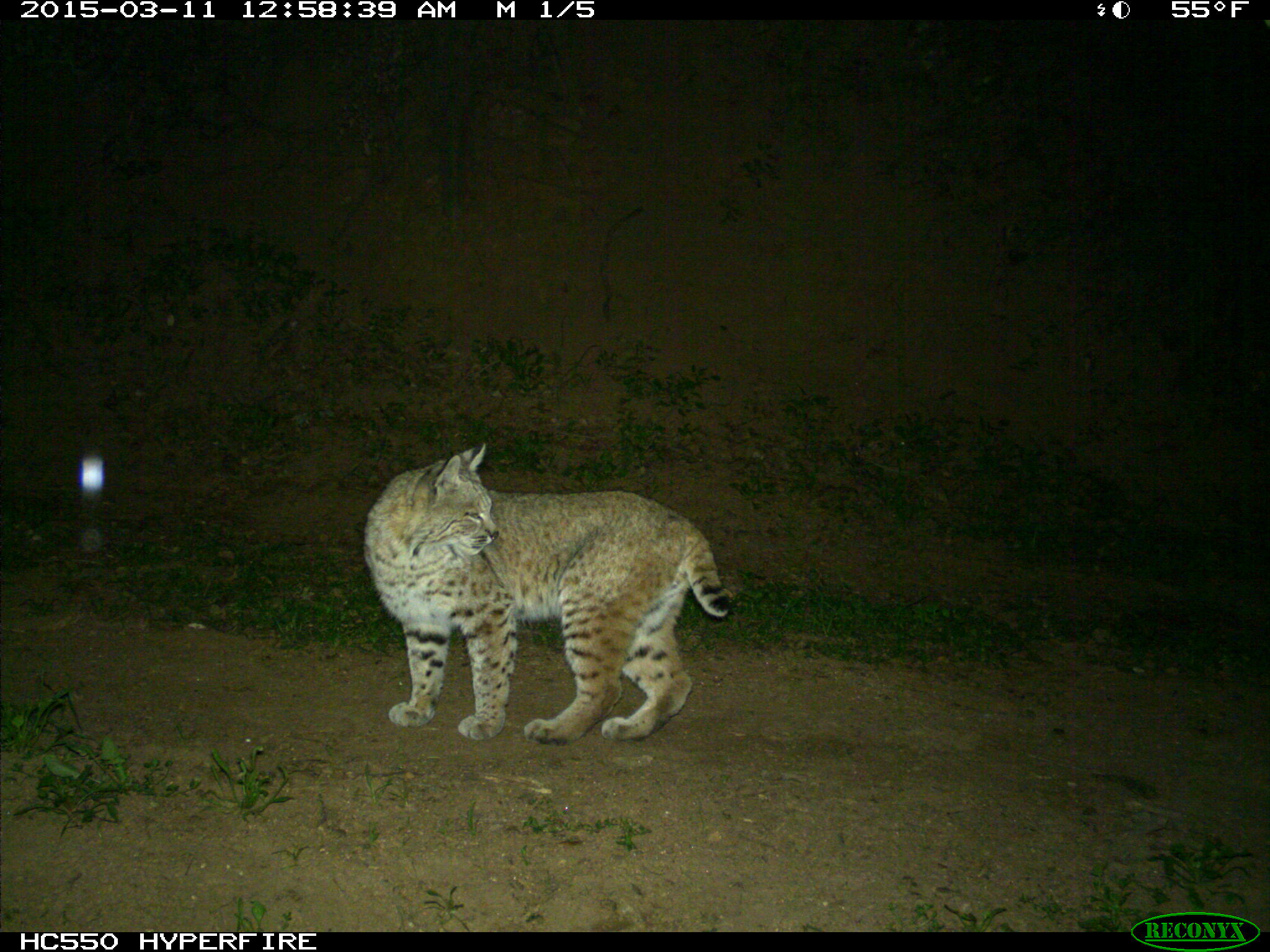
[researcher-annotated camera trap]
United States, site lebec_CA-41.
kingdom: Animalia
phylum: Chordata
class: Mammalia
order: Carnivora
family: Felidae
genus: Lynx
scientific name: Lynx rufus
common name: bobcat